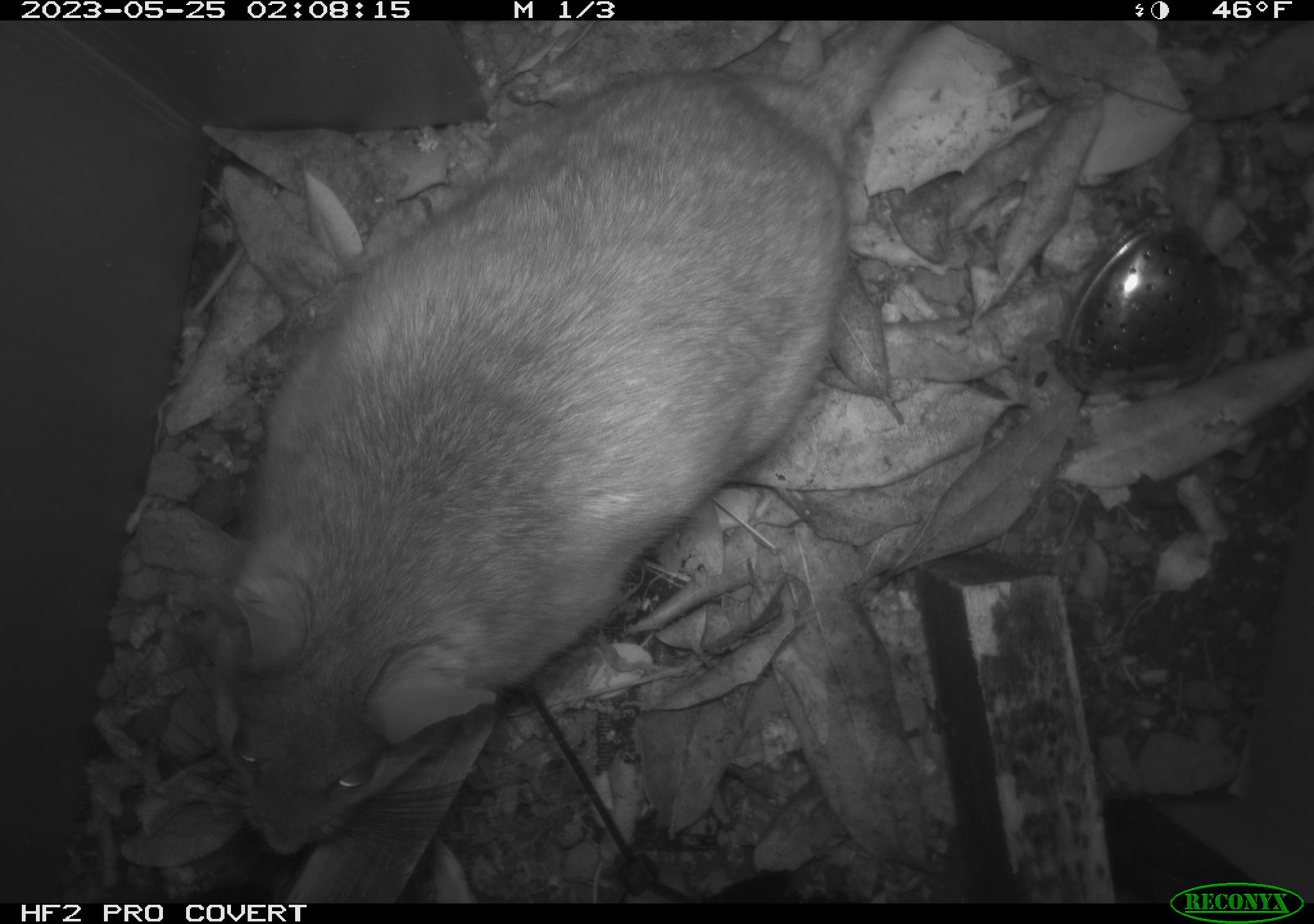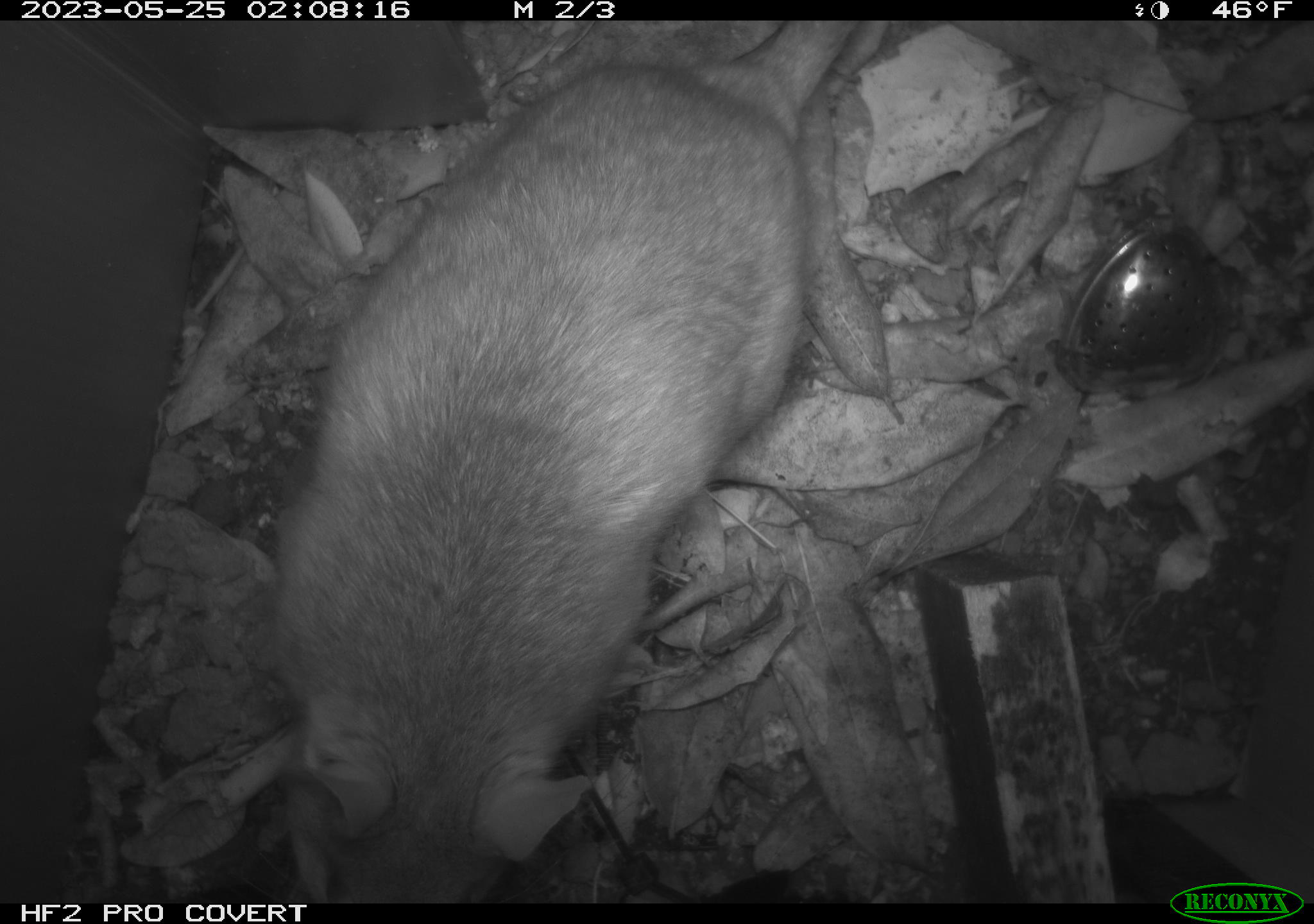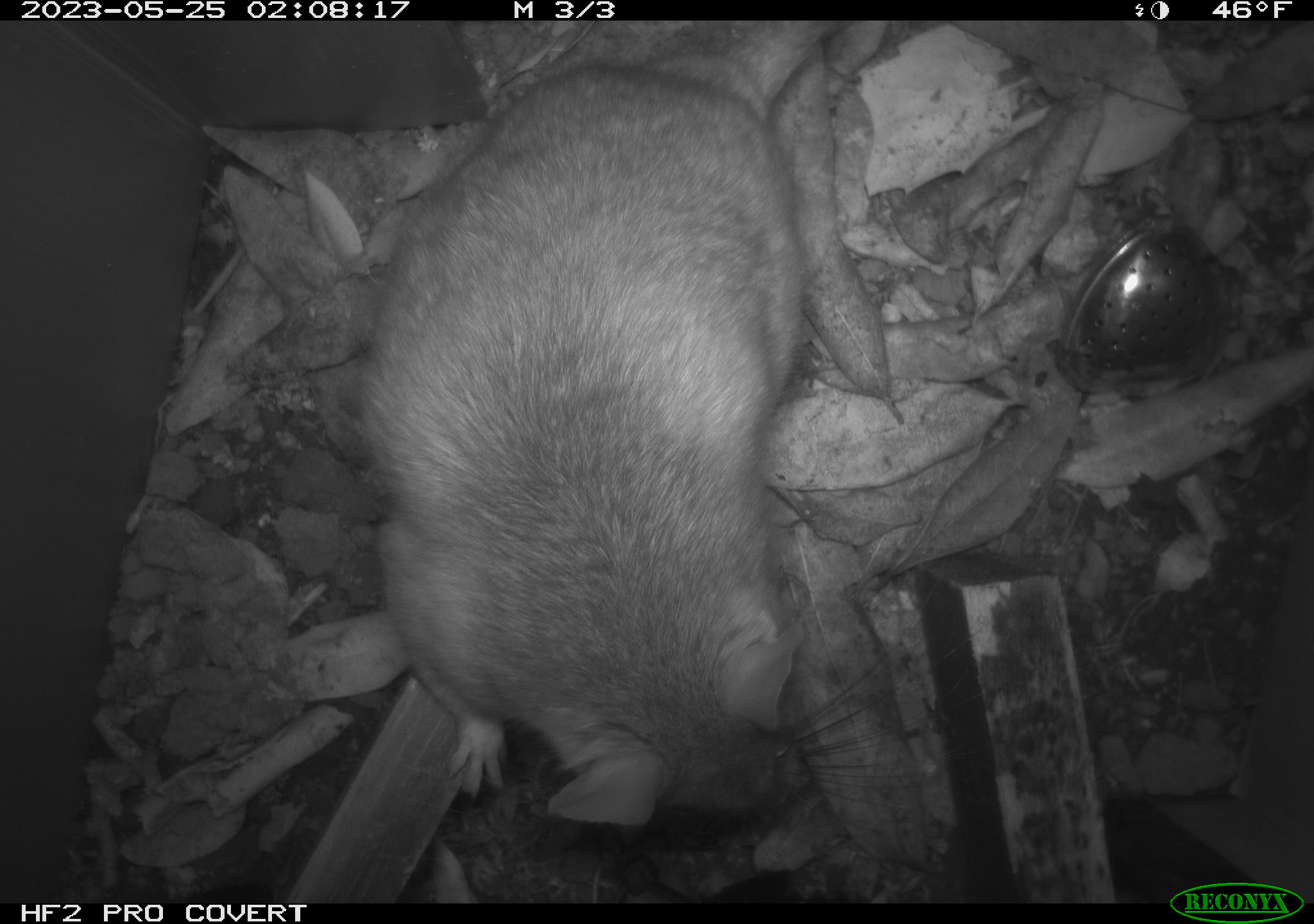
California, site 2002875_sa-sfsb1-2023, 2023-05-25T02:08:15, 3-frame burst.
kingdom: Animalia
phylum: Chordata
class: Mammalia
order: Rodentia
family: Cricetidae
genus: Neotoma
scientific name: Neotoma fuscipes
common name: dusky-footed woodrat